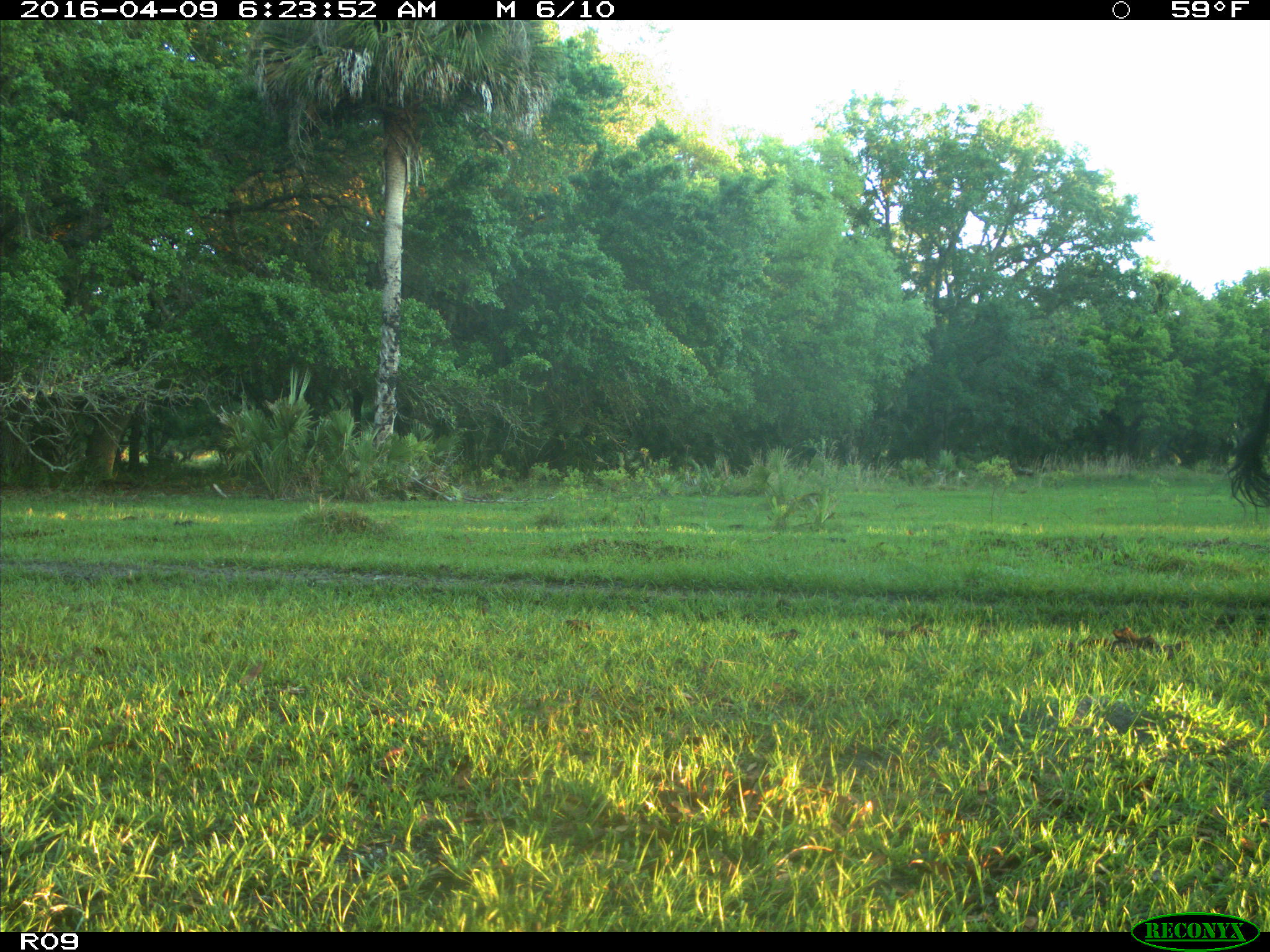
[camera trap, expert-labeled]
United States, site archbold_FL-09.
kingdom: Animalia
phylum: Chordata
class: Mammalia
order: Artiodactyla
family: Bovidae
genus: Bos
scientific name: Bos taurus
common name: domestic cow